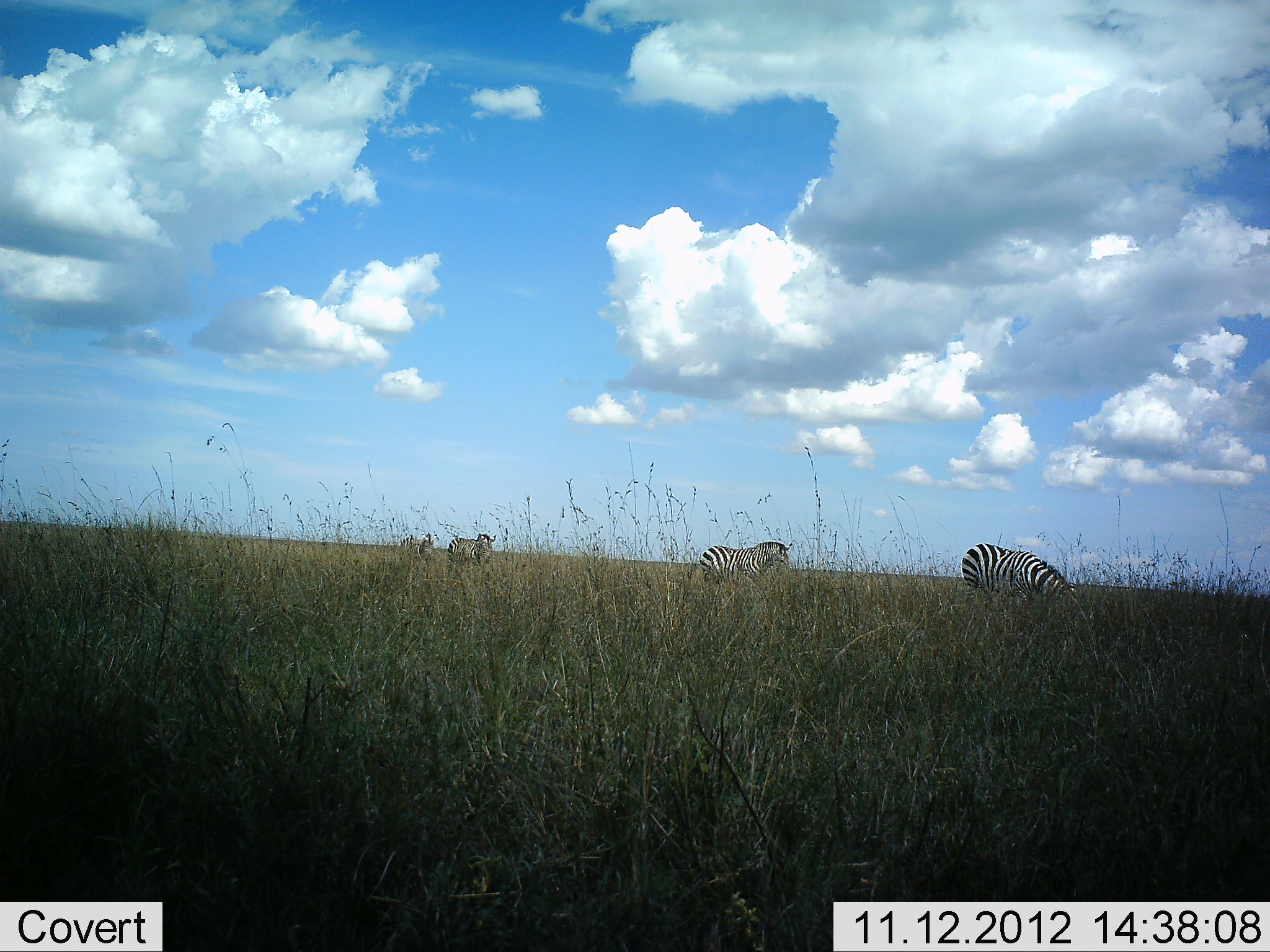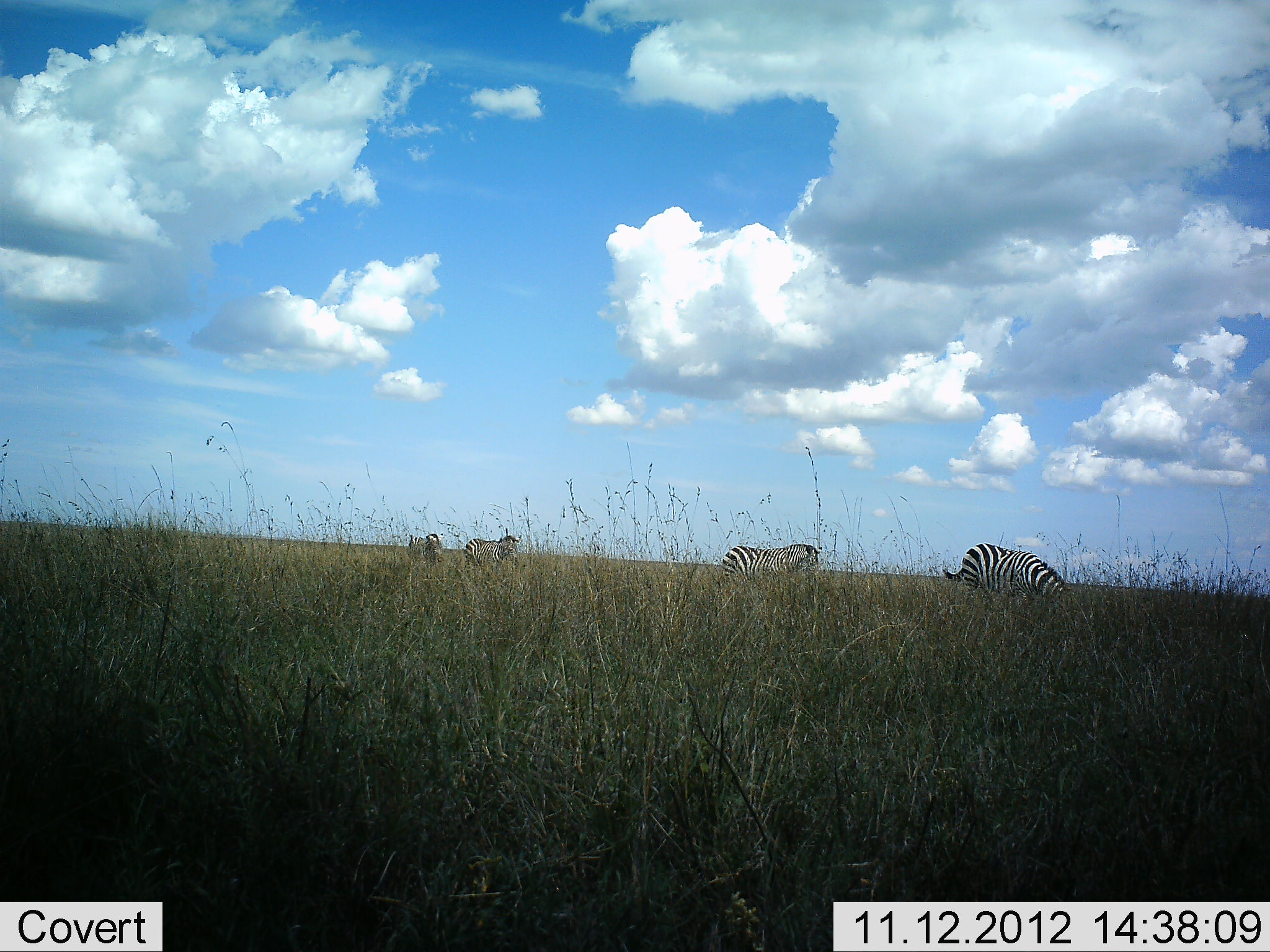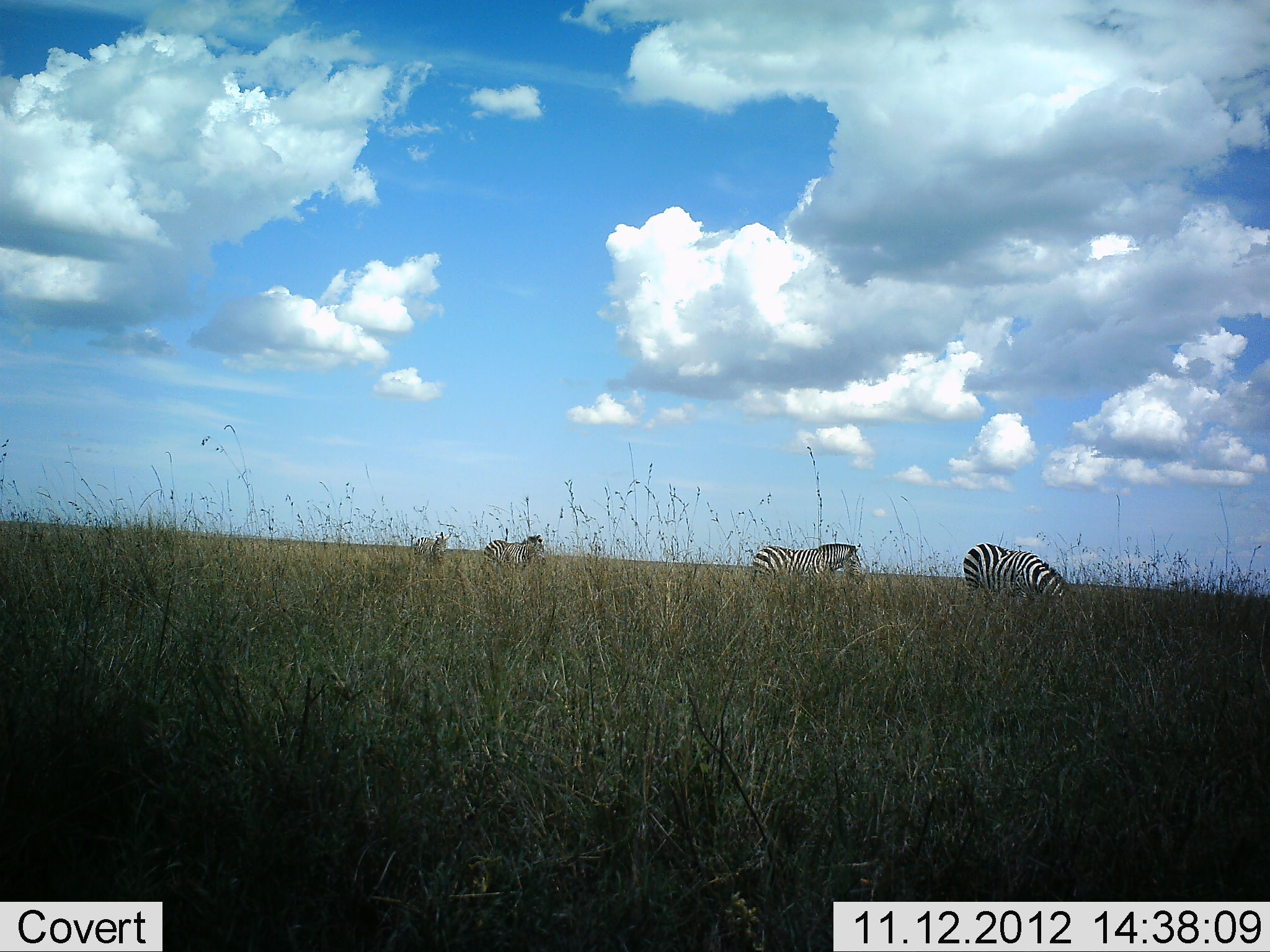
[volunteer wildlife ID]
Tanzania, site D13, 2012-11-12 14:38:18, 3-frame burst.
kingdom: Animalia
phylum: Chordata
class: Mammalia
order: Perissodactyla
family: Equidae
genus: Equus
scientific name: Equus quagga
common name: plains zebra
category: zebra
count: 4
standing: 30%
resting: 0%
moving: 70%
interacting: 0%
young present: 0%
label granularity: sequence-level